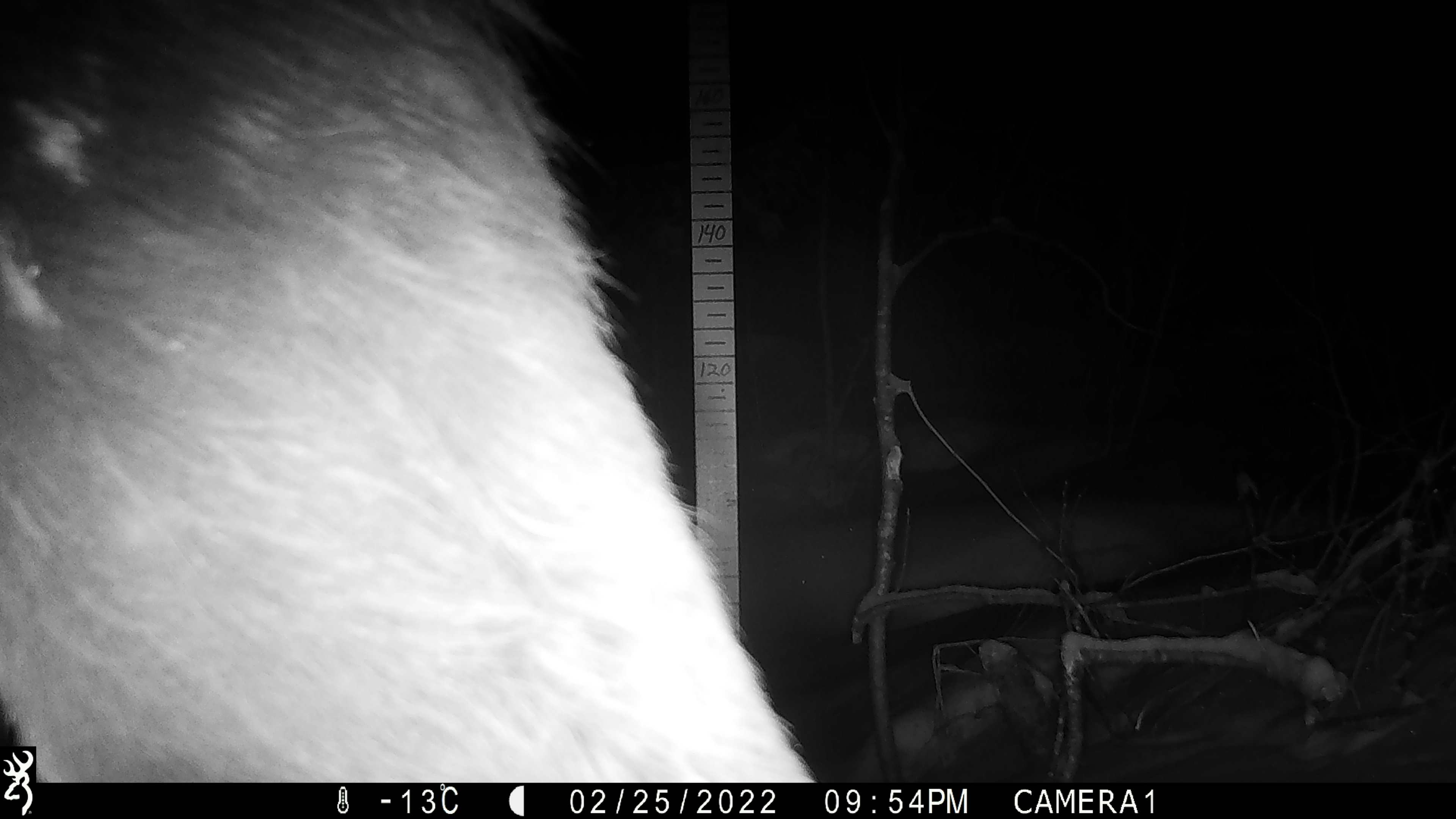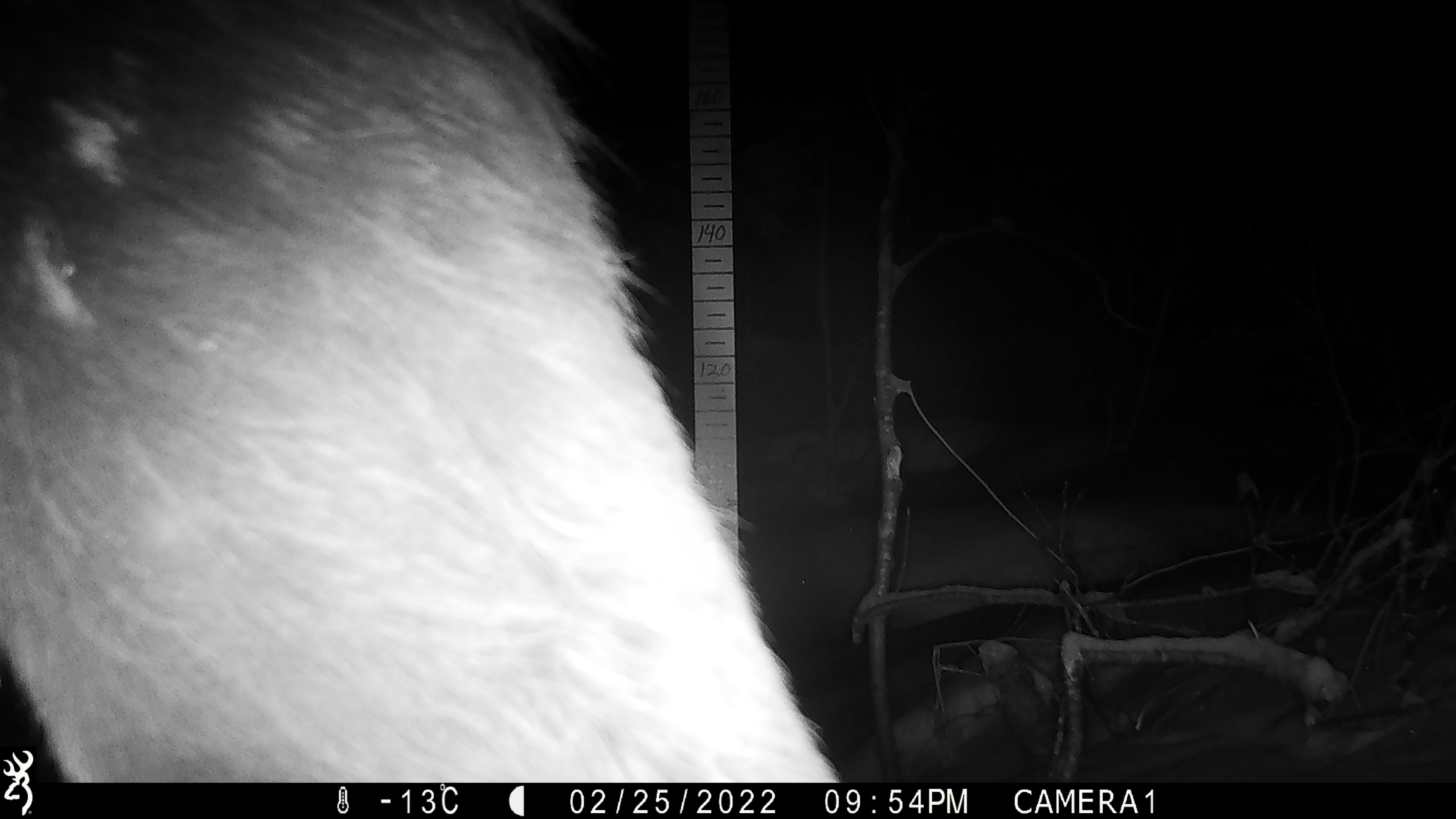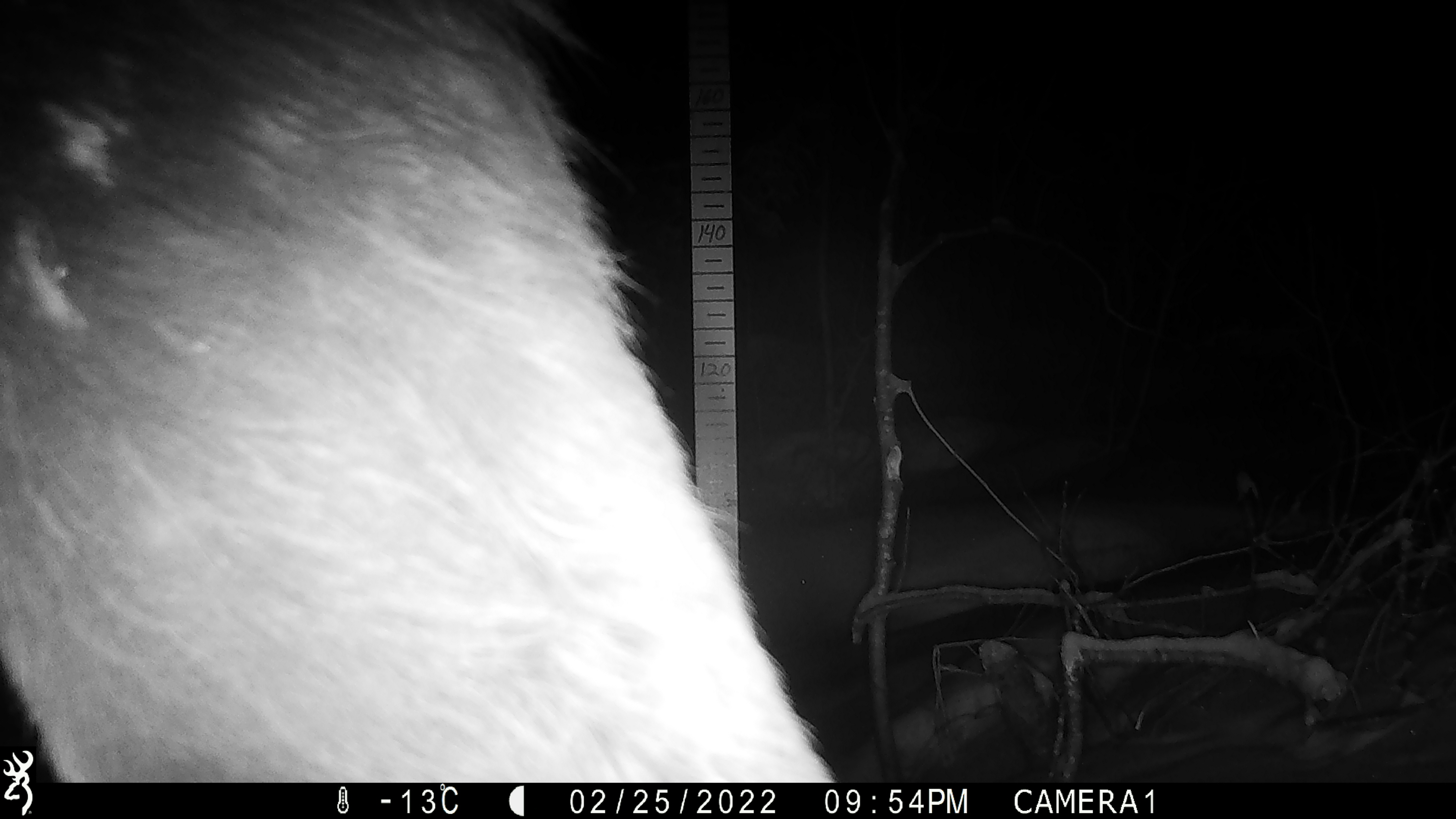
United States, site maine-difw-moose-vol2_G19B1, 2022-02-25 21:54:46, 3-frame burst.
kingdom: Animalia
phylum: Chordata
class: Mammalia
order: Artiodactyla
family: Cervidae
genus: Alces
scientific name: Alces alces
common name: moose